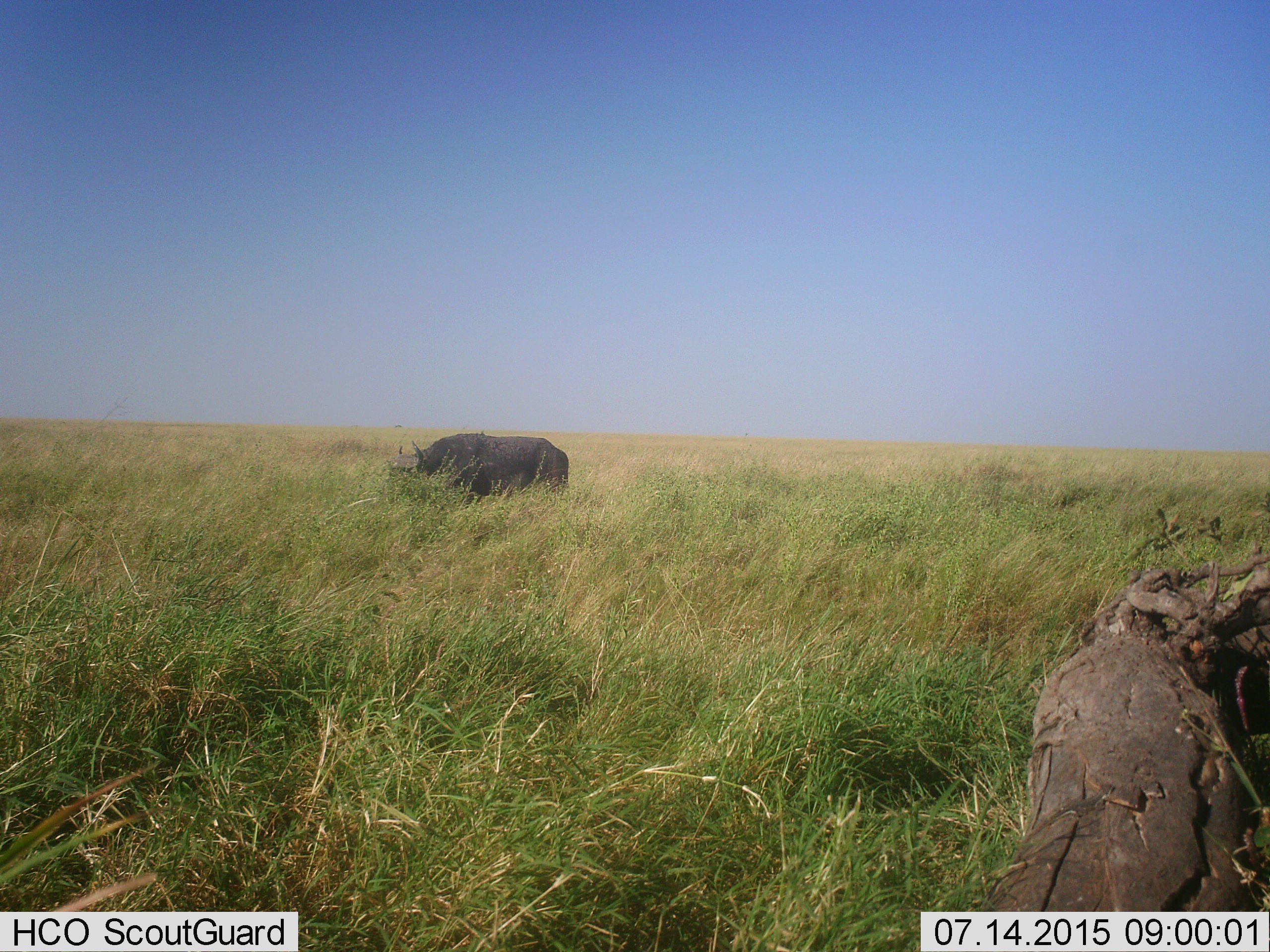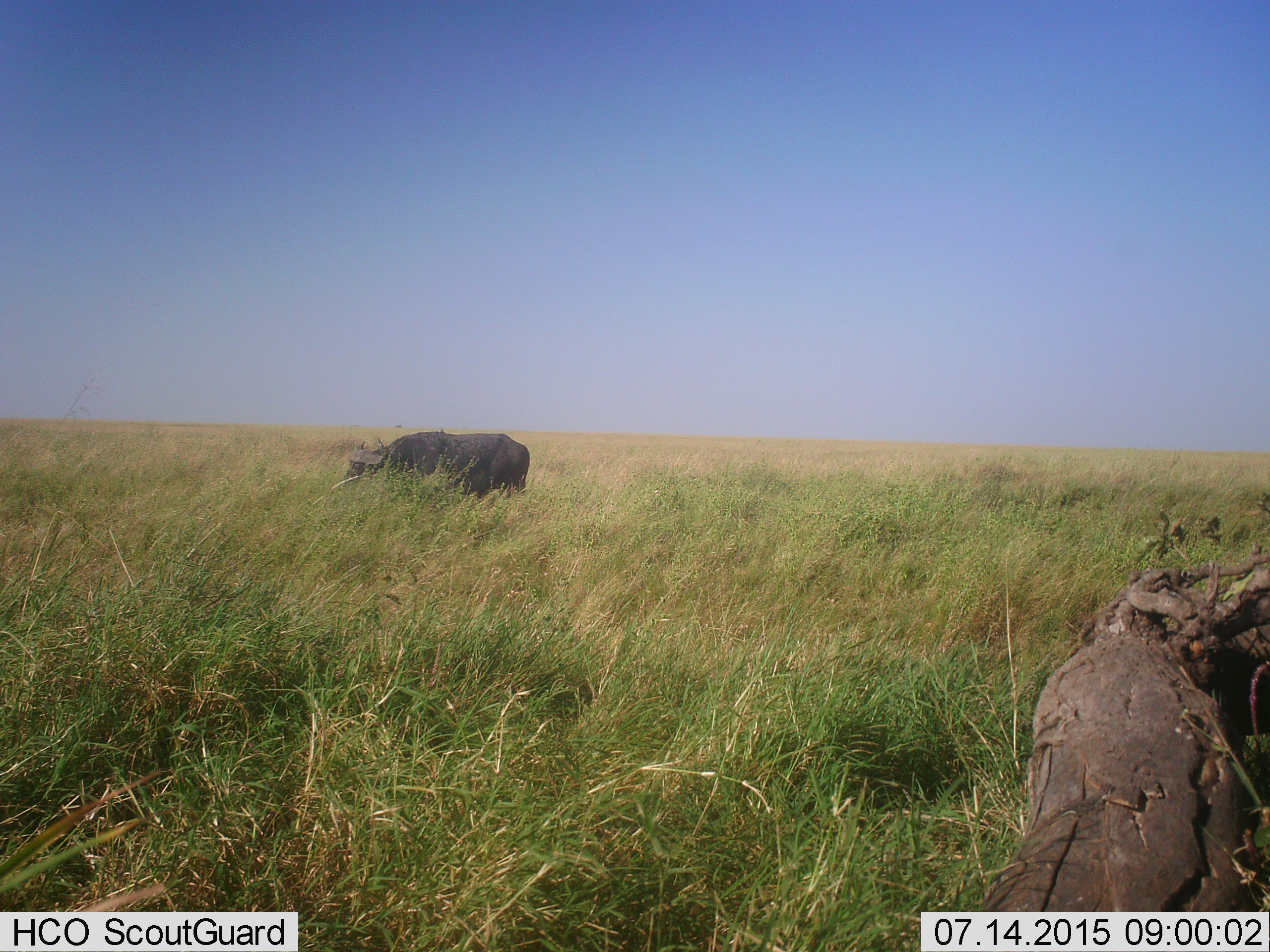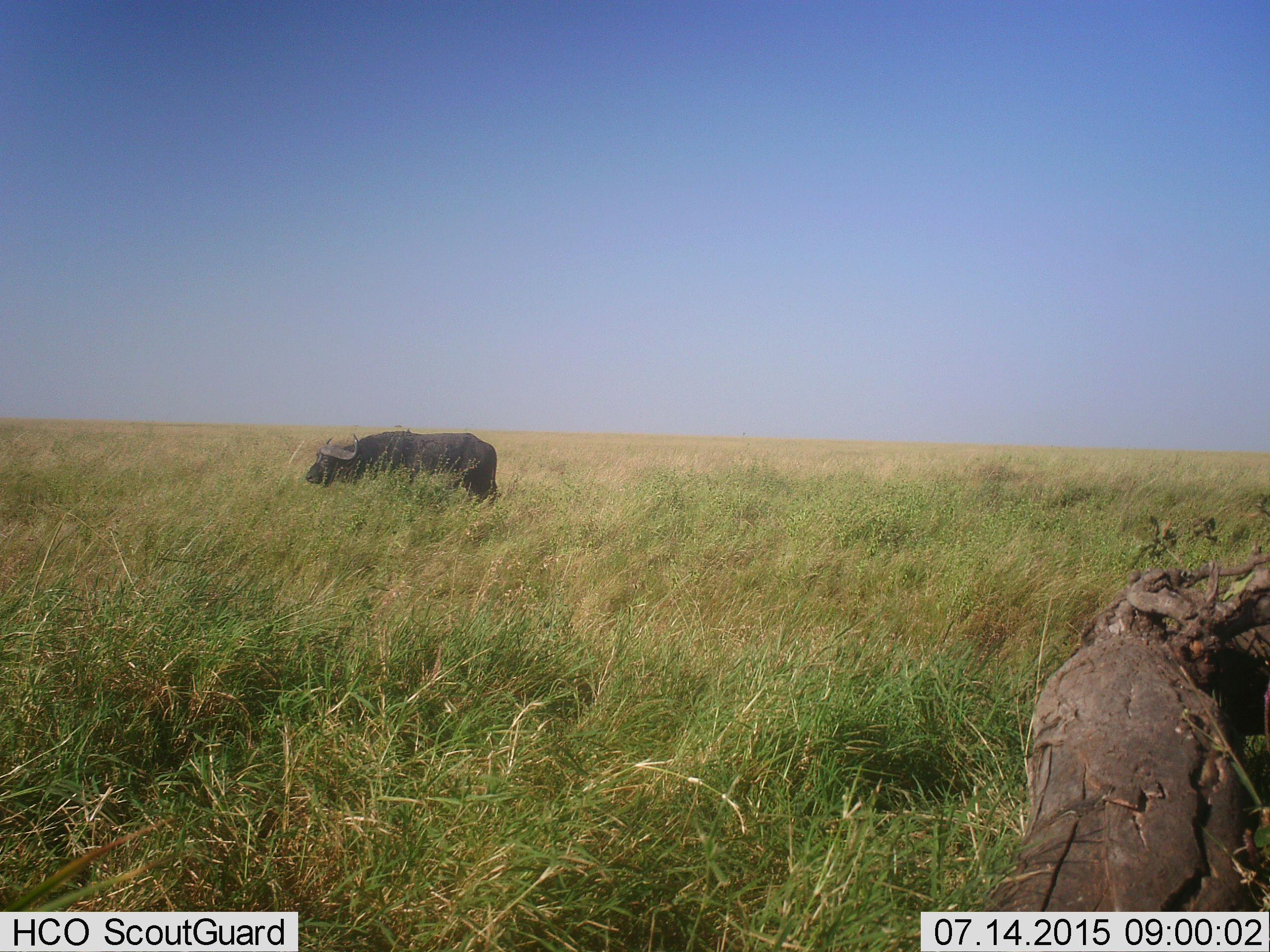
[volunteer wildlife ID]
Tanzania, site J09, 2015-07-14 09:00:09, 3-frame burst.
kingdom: Animalia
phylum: Chordata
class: Mammalia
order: Artiodactyla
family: Bovidae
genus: Syncerus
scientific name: Syncerus caffer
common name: cape buffalo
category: buffalo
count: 1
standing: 20%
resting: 0%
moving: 80%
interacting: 0%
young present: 0%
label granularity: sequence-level